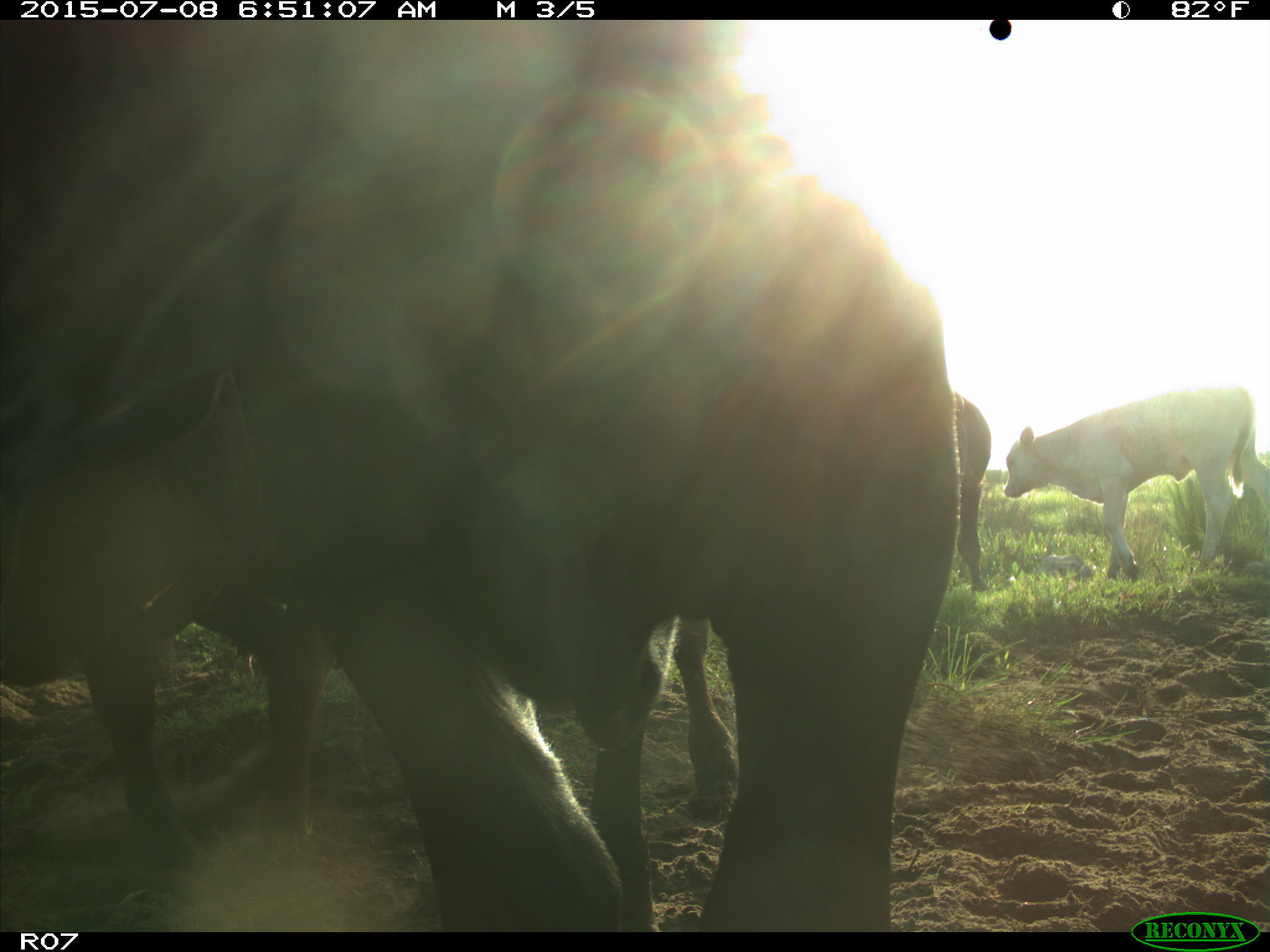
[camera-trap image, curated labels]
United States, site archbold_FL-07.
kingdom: Animalia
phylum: Chordata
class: Mammalia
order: Artiodactyla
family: Bovidae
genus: Bos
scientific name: Bos taurus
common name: domestic cow